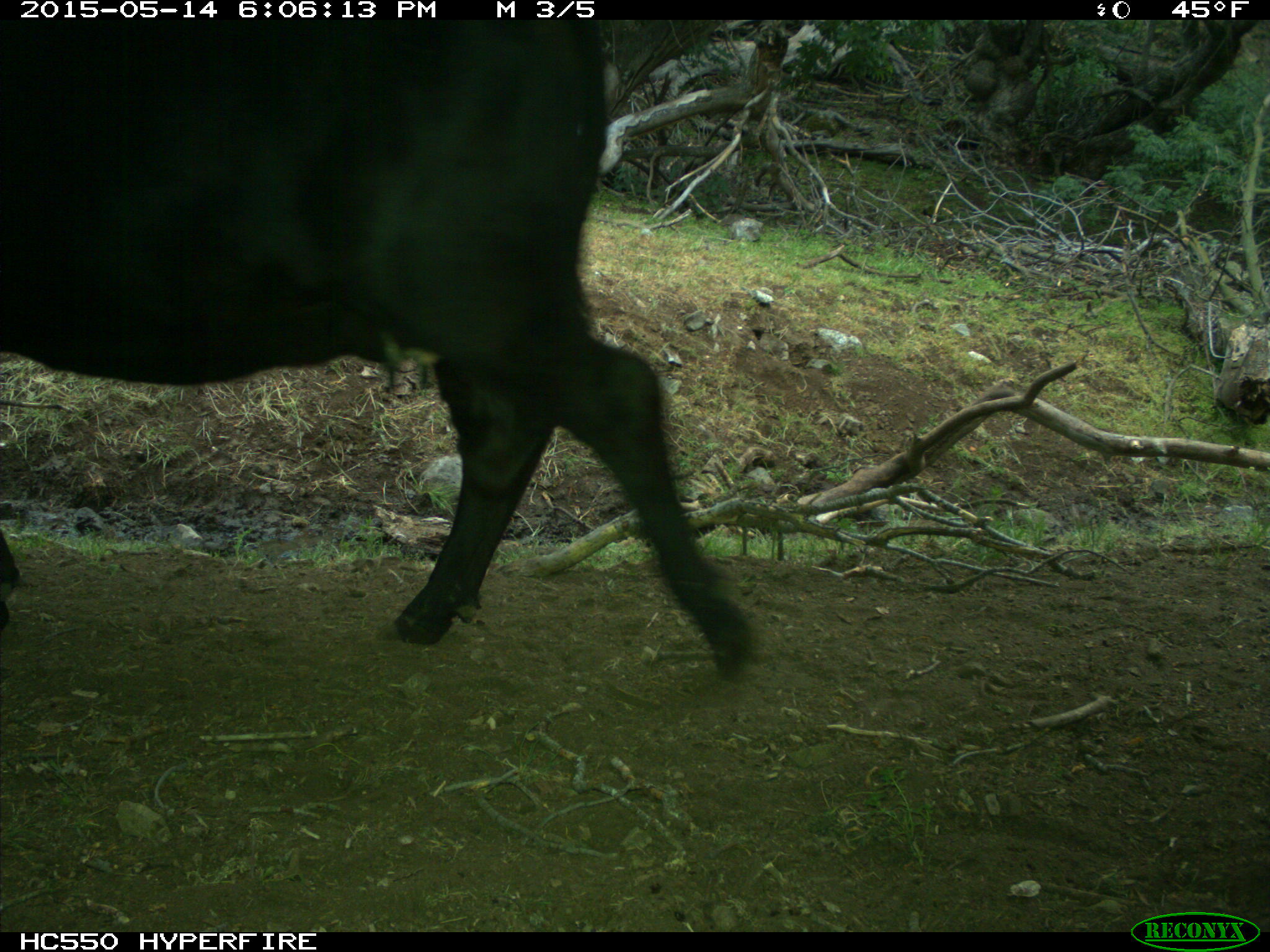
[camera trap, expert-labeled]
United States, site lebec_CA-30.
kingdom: Animalia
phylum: Chordata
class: Mammalia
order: Artiodactyla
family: Bovidae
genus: Bos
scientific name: Bos taurus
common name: domestic cow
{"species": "Bos taurus (domestic cow)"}